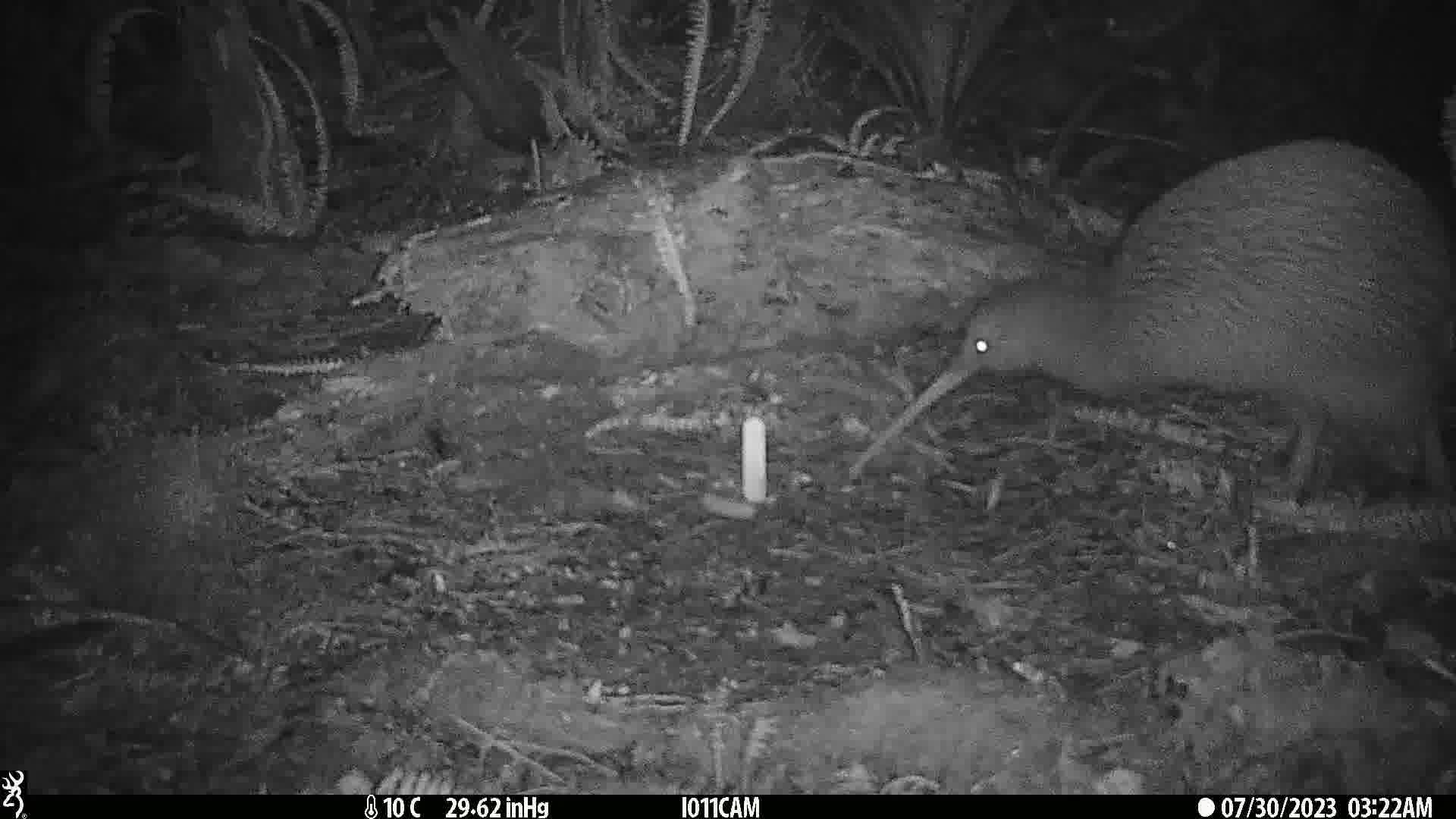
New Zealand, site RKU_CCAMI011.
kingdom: Animalia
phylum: Chordata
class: Aves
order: Apterygiformes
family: Apterygidae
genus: Apteryx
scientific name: Apteryx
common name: kiwi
Kiwi (Apteryx).